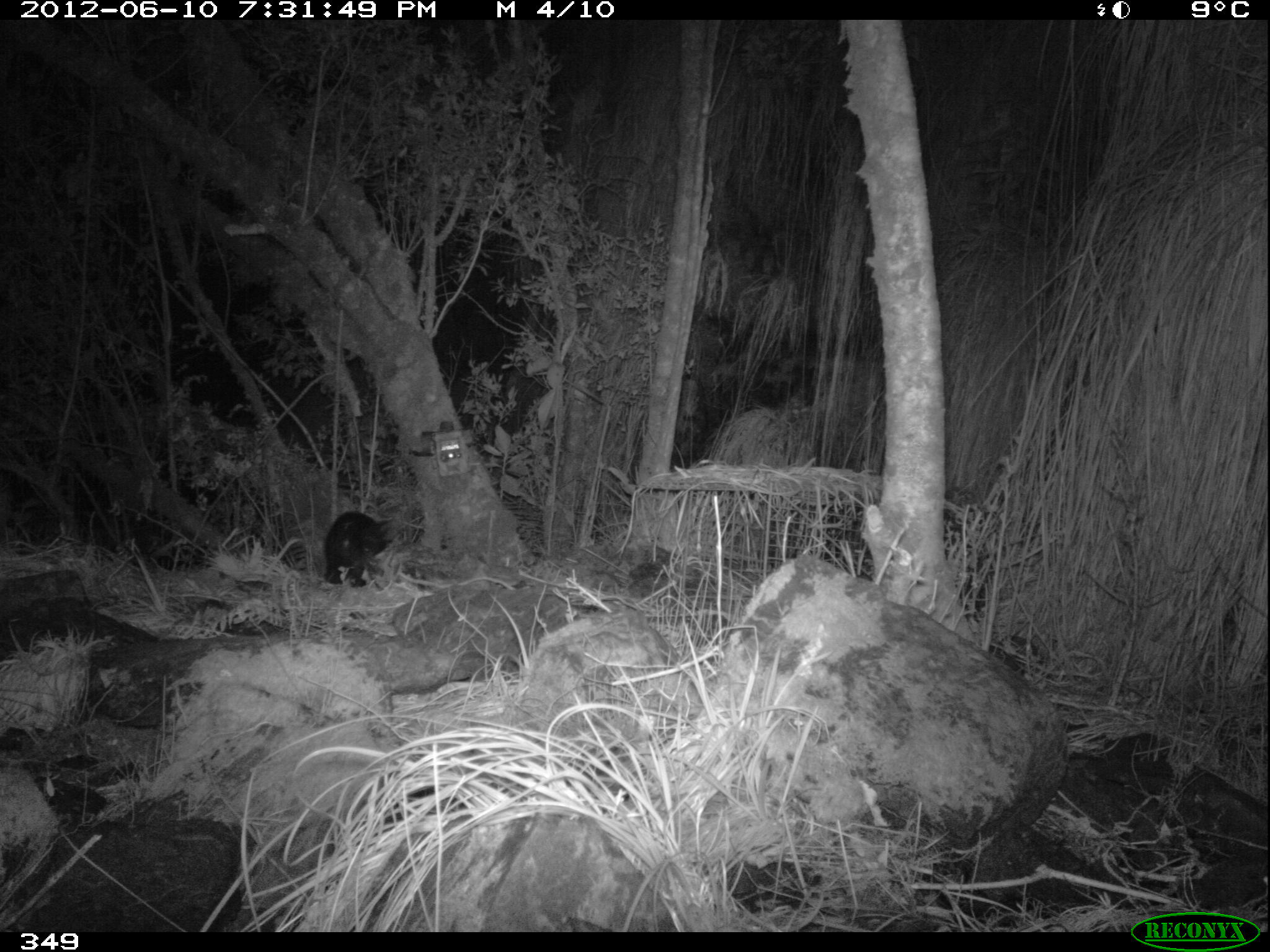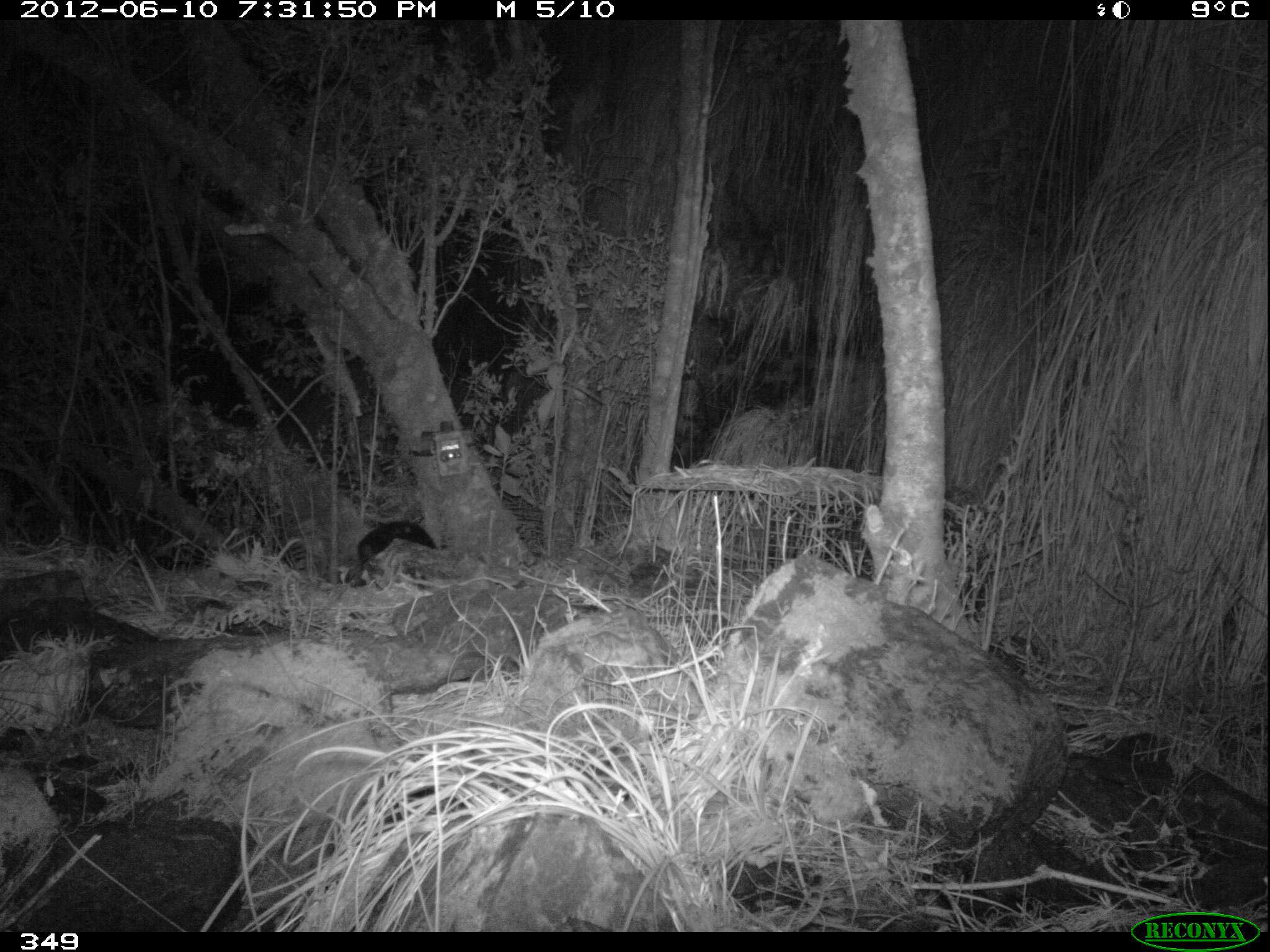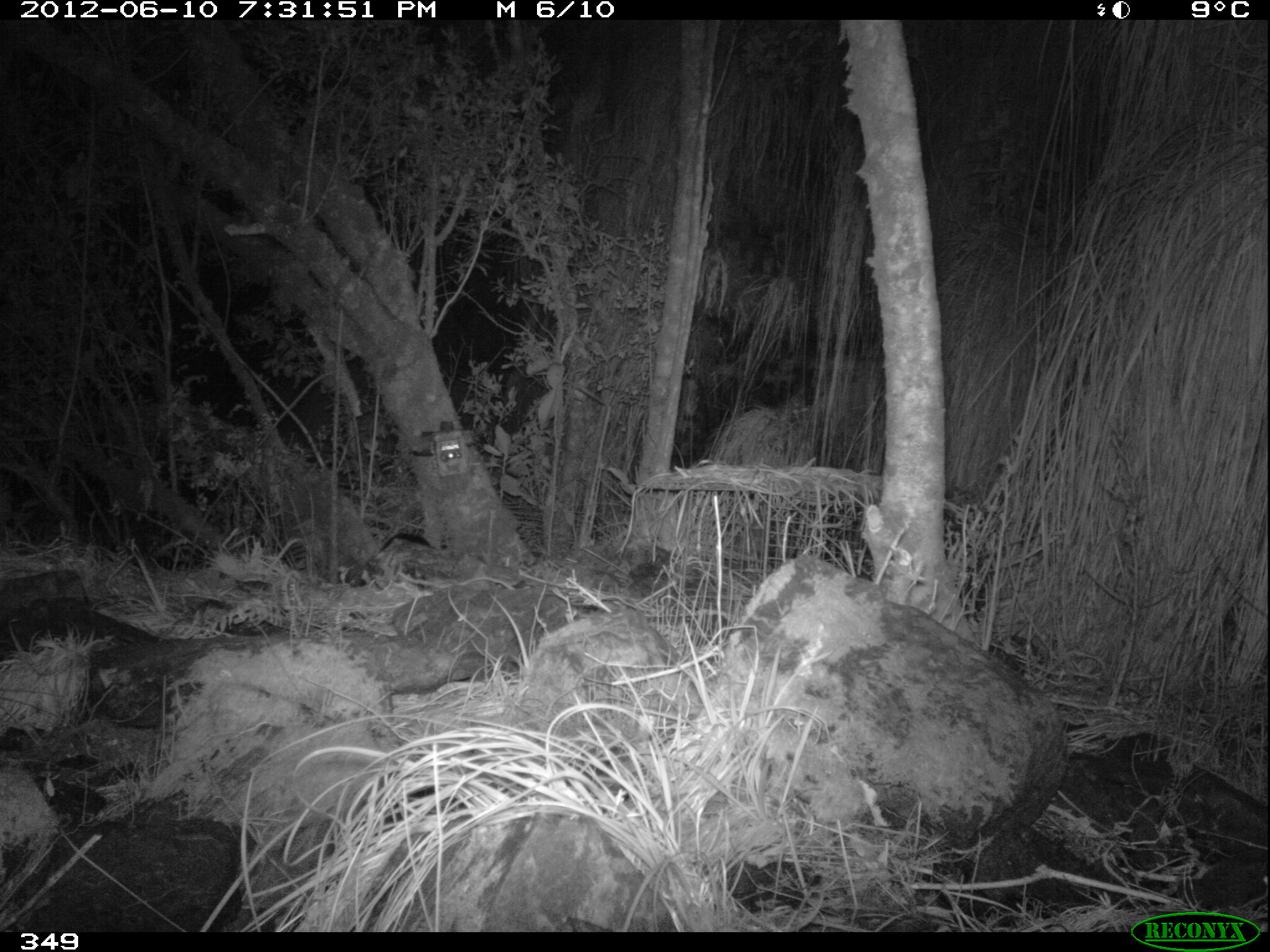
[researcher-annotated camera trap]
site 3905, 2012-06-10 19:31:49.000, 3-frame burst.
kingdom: Animalia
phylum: Chordata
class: Mammalia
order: Didelphimorphia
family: Didelphidae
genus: Didelphis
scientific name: Didelphis pernigra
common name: andean white-eared opossum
Didelphis pernigra (andean white-eared opossum).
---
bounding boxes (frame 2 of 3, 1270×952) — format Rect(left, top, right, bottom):
didelphis pernigra: Rect(356, 519, 439, 566)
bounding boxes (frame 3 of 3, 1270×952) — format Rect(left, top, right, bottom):
didelphis pernigra: Rect(375, 531, 432, 557)